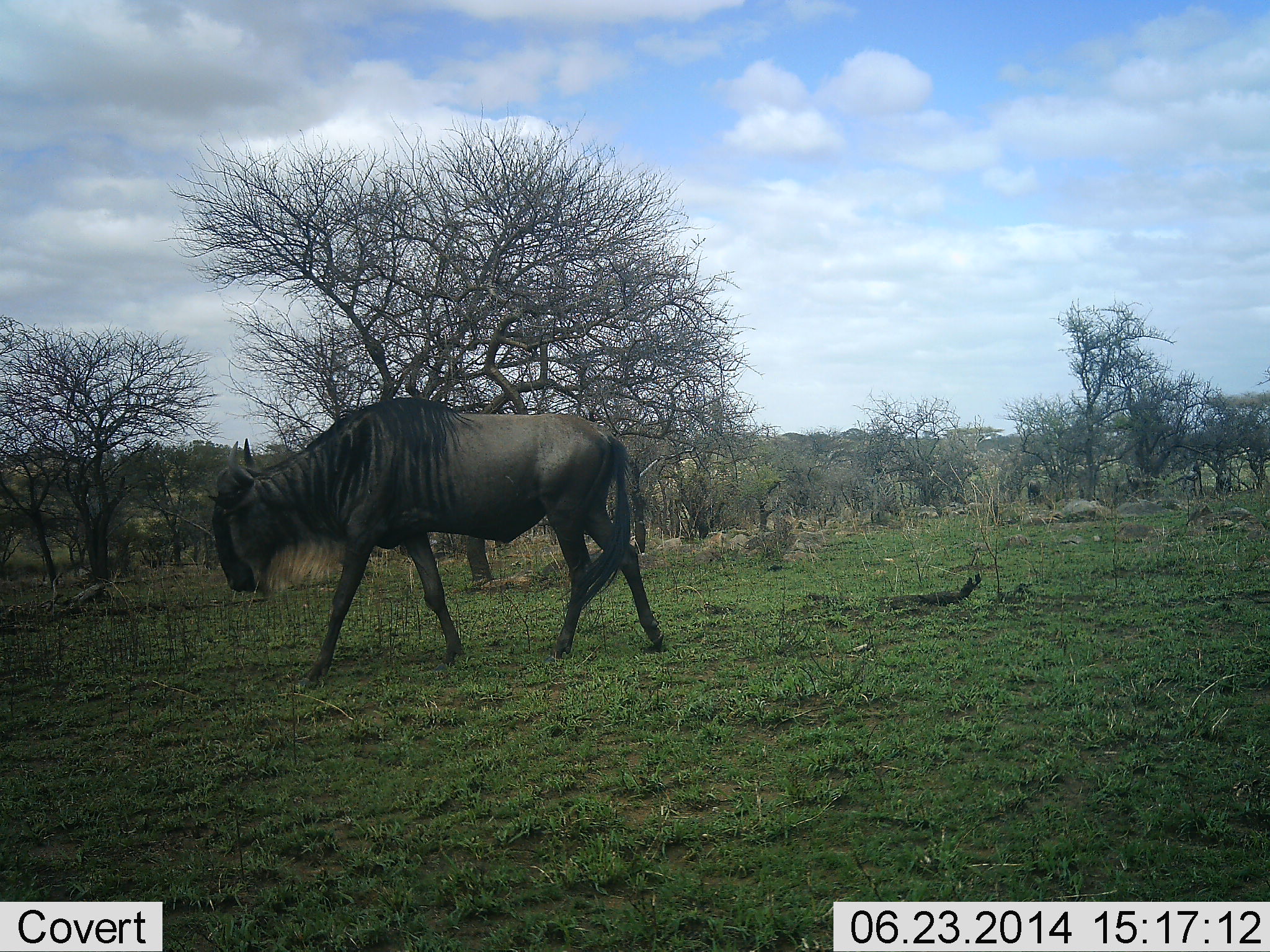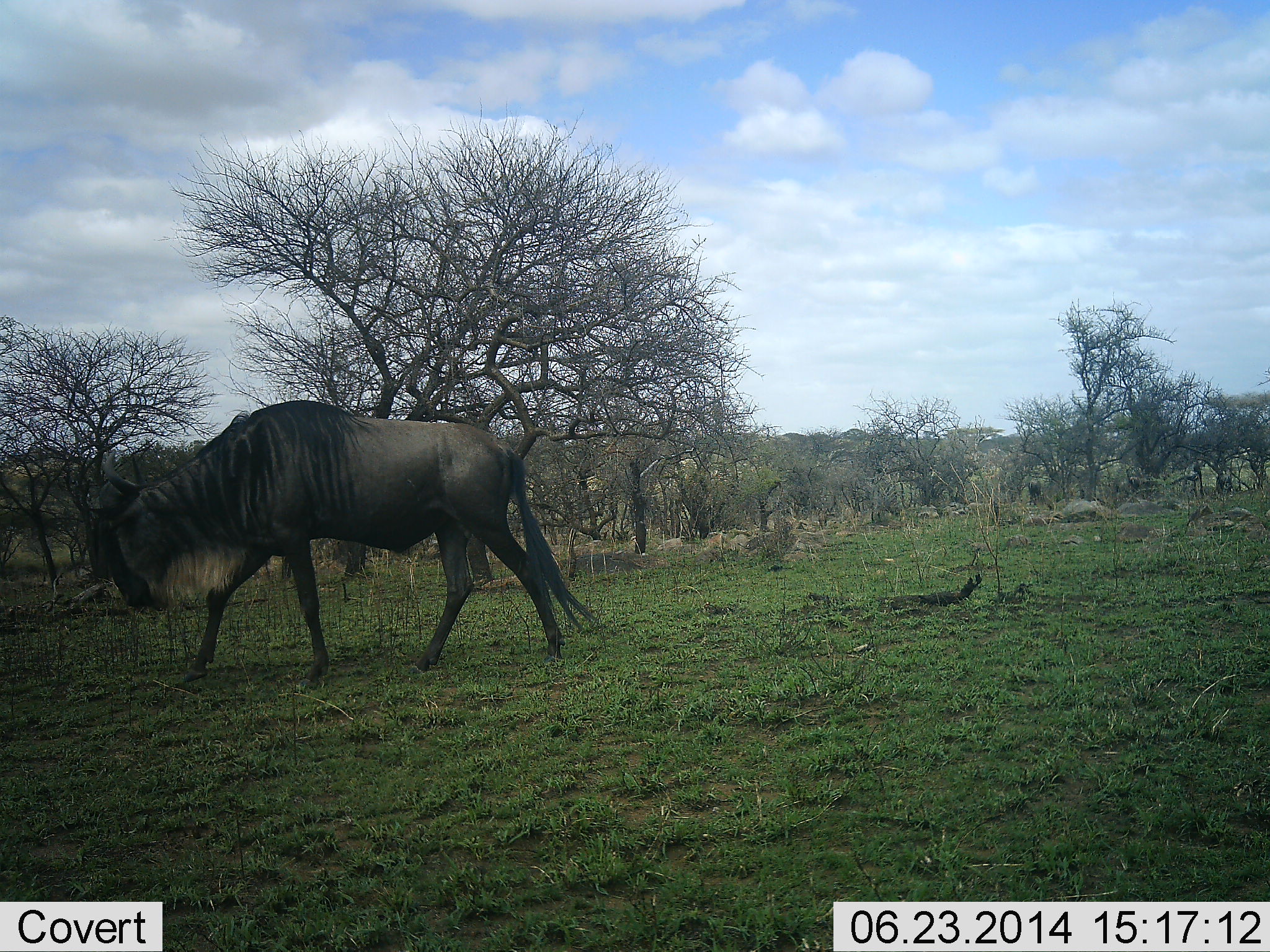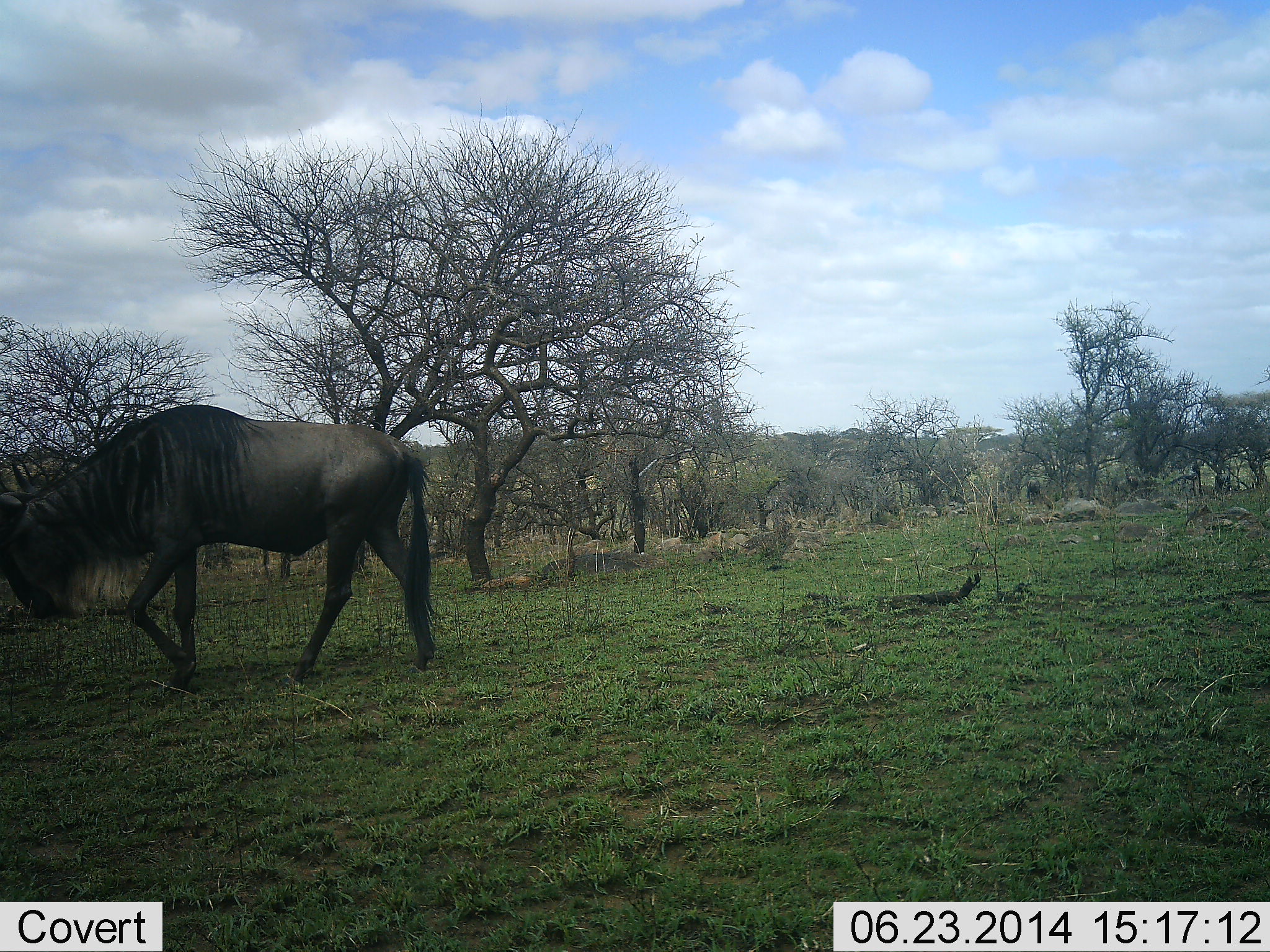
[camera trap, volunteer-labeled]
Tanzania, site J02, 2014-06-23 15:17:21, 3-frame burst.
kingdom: Animalia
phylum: Chordata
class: Mammalia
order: Artiodactyla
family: Bovidae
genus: Connochaetes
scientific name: Connochaetes taurinus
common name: blue wildebeest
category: wildebeest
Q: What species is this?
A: Wildebeest (blue wildebeest) (Connochaetes taurinus).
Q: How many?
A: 1.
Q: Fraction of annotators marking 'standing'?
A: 0%.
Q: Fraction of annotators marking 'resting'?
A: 0%.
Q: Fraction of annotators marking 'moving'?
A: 100%.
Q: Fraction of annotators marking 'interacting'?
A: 0%.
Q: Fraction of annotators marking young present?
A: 0%.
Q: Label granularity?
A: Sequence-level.